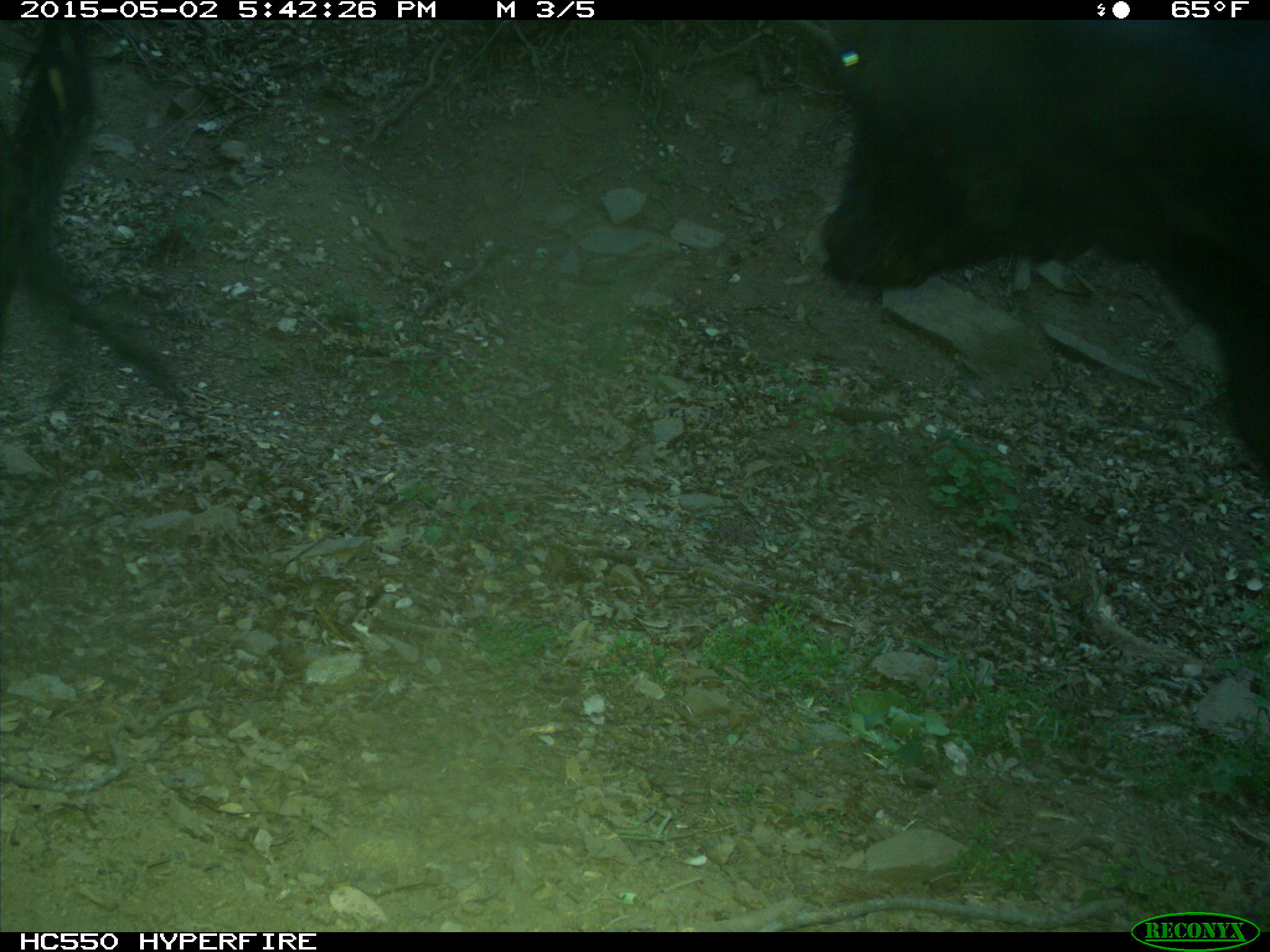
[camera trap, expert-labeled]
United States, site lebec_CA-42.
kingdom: Animalia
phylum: Chordata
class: Mammalia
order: Artiodactyla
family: Bovidae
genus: Bos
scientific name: Bos taurus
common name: domestic cow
Bos taurus (domestic cow).